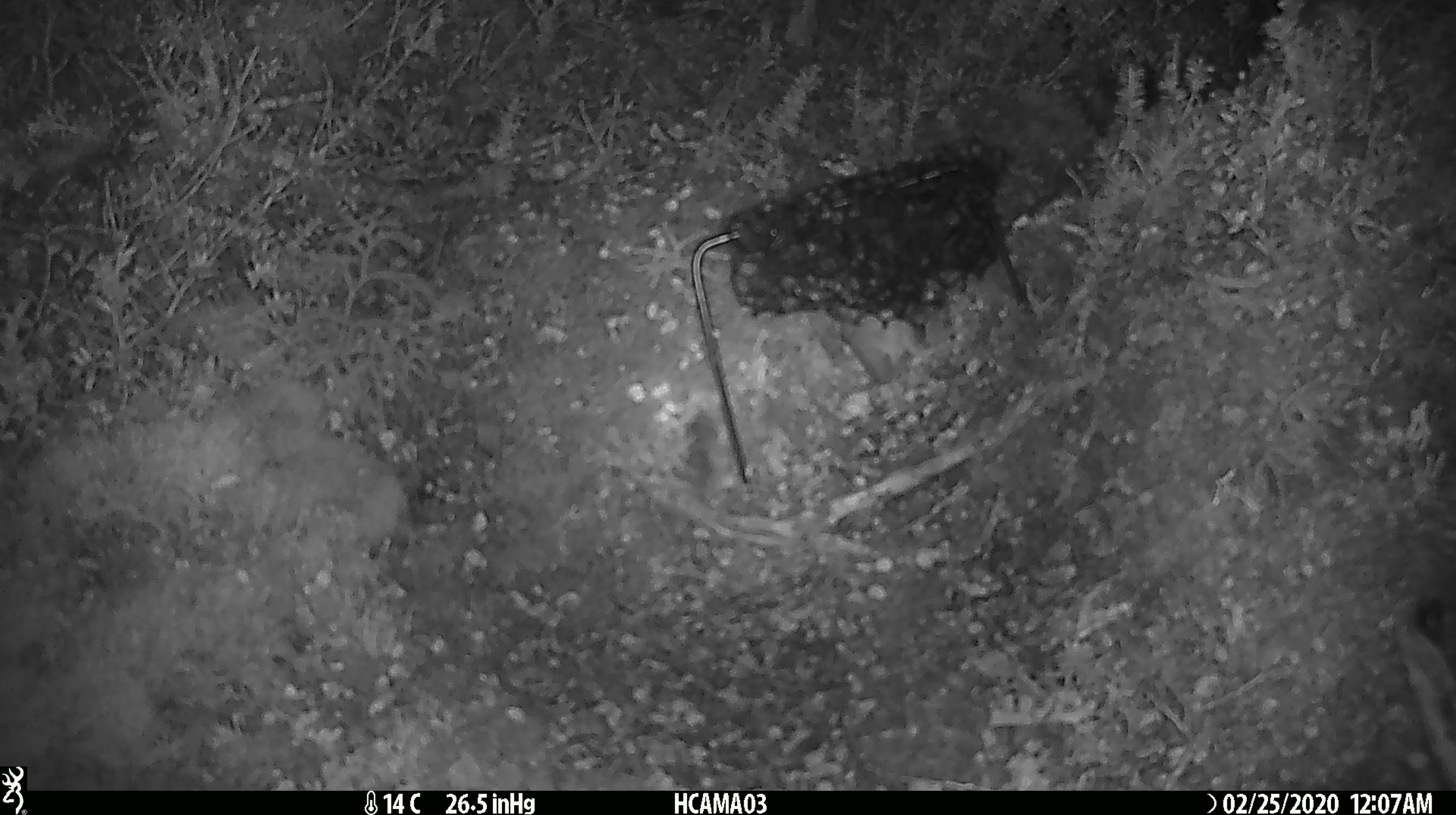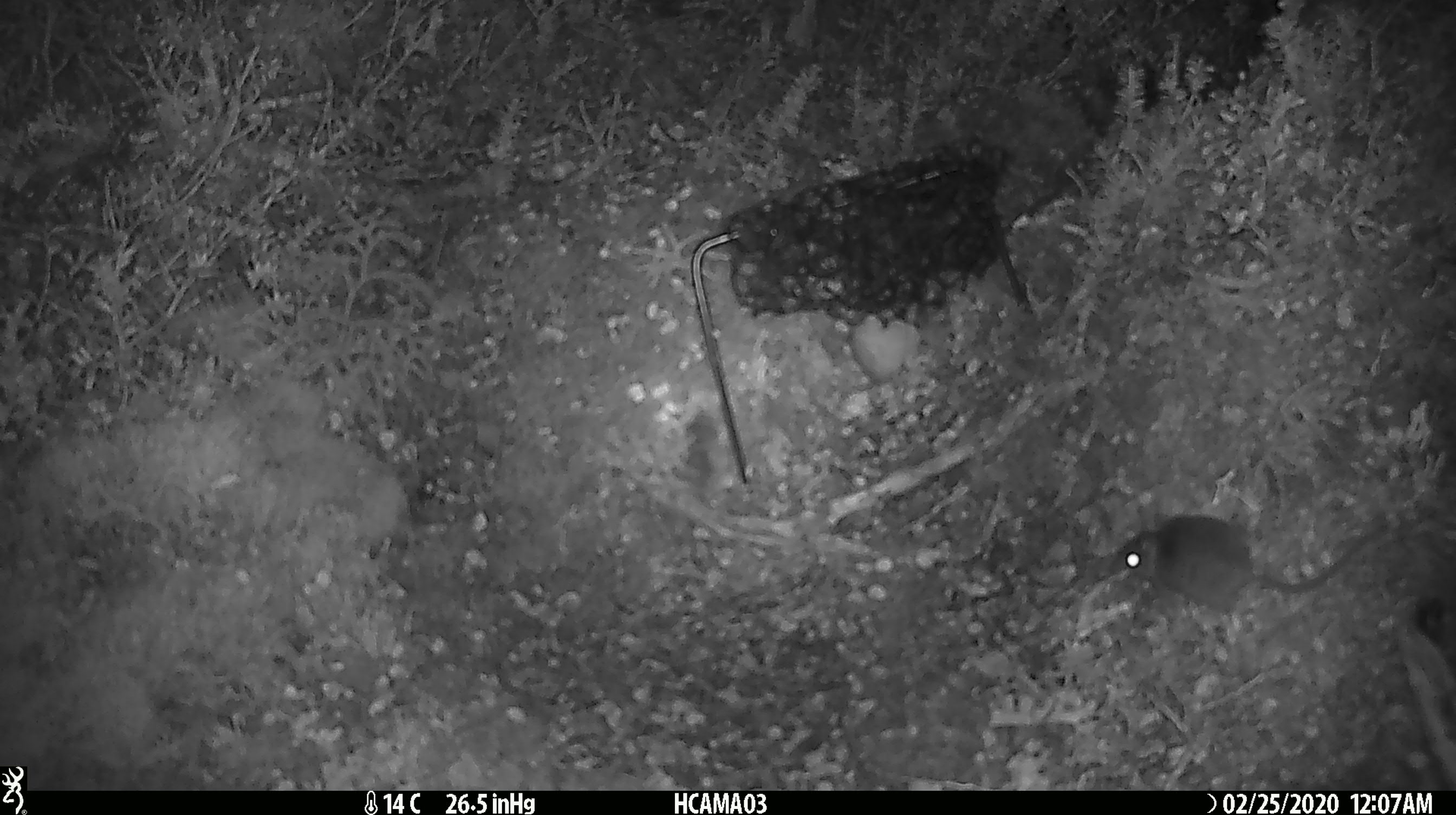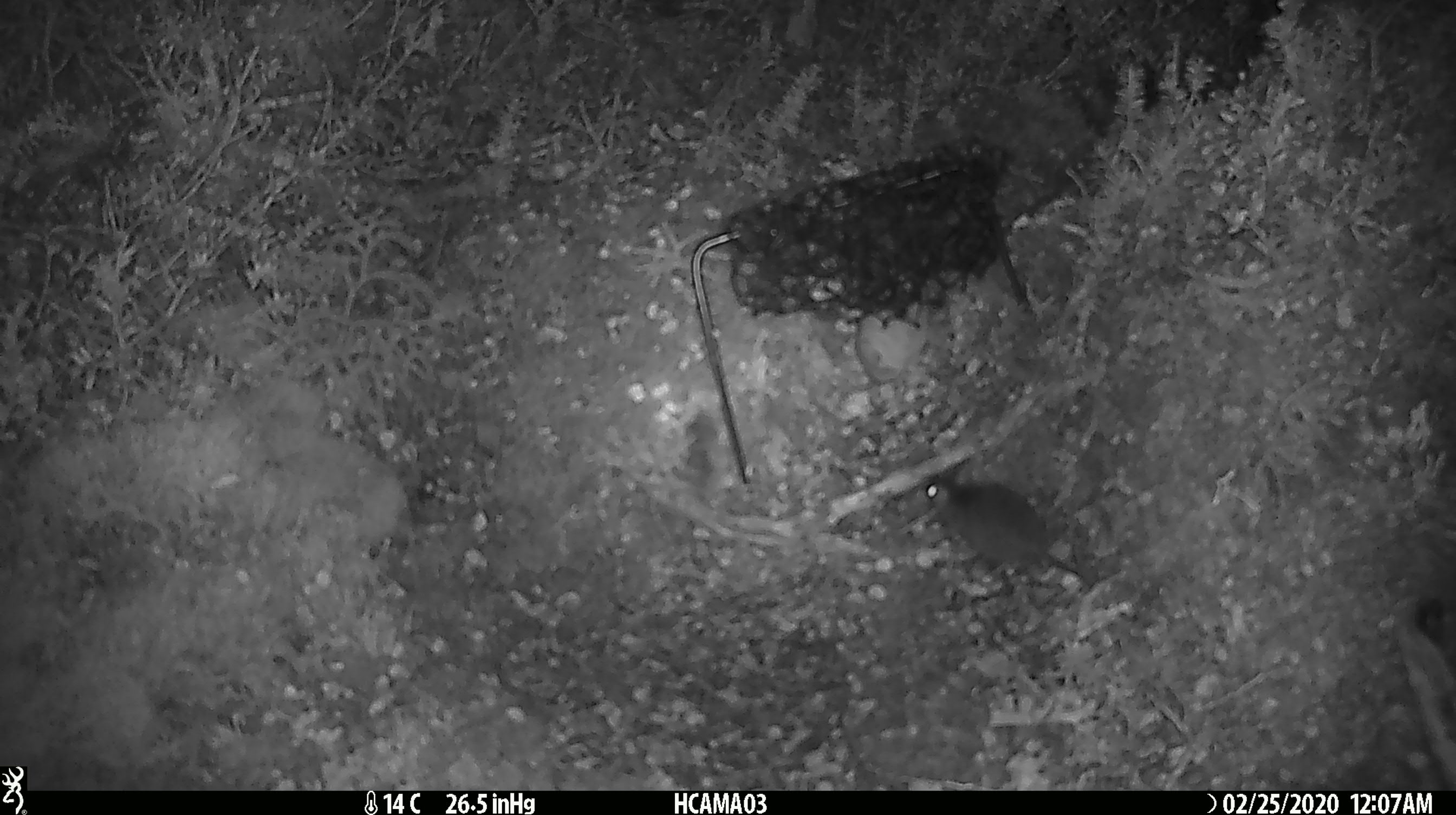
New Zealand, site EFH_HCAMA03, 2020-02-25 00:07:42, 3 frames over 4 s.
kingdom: Animalia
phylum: Chordata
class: Mammalia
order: Rodentia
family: Muridae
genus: Mus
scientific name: Mus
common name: mouse